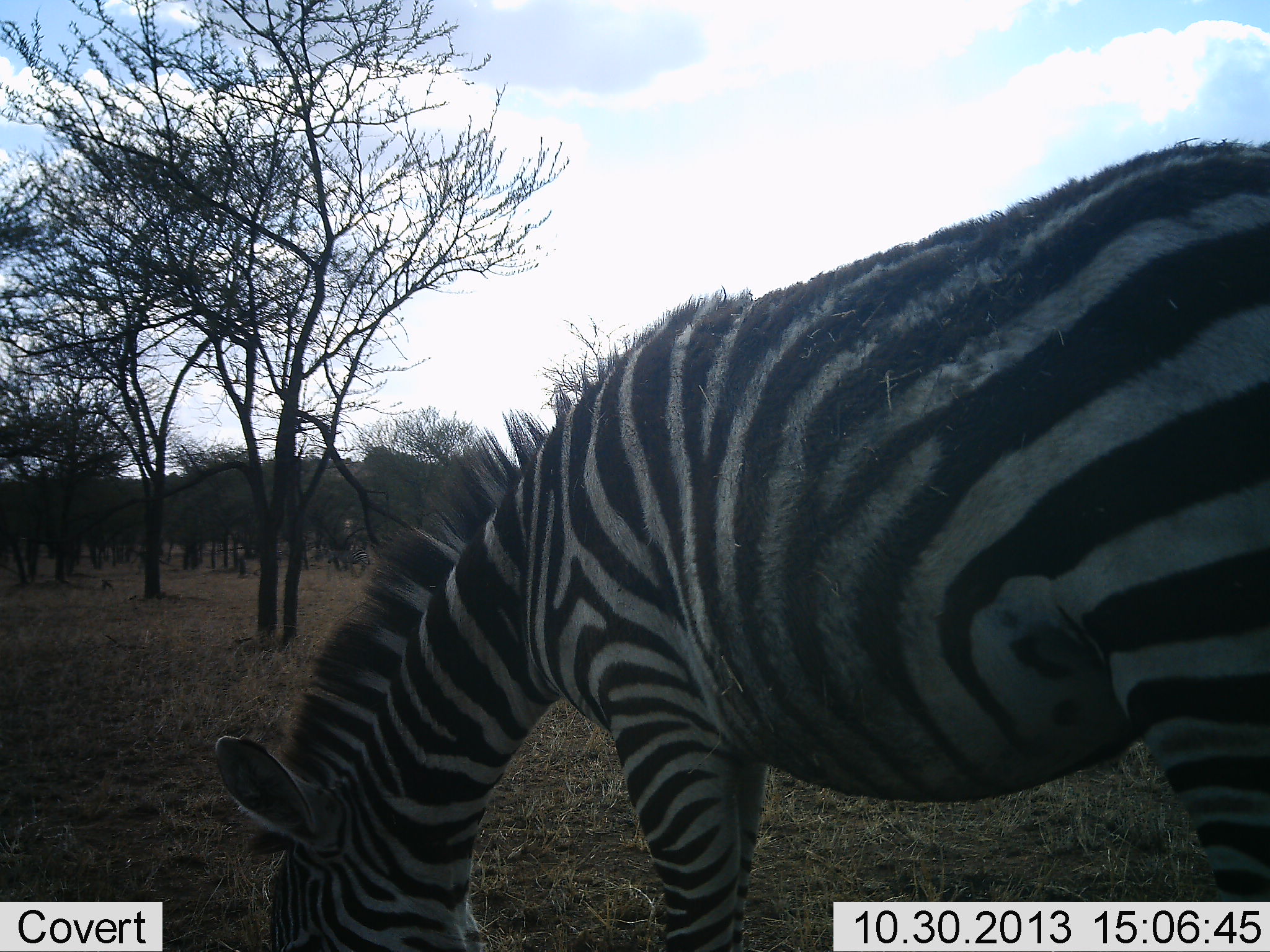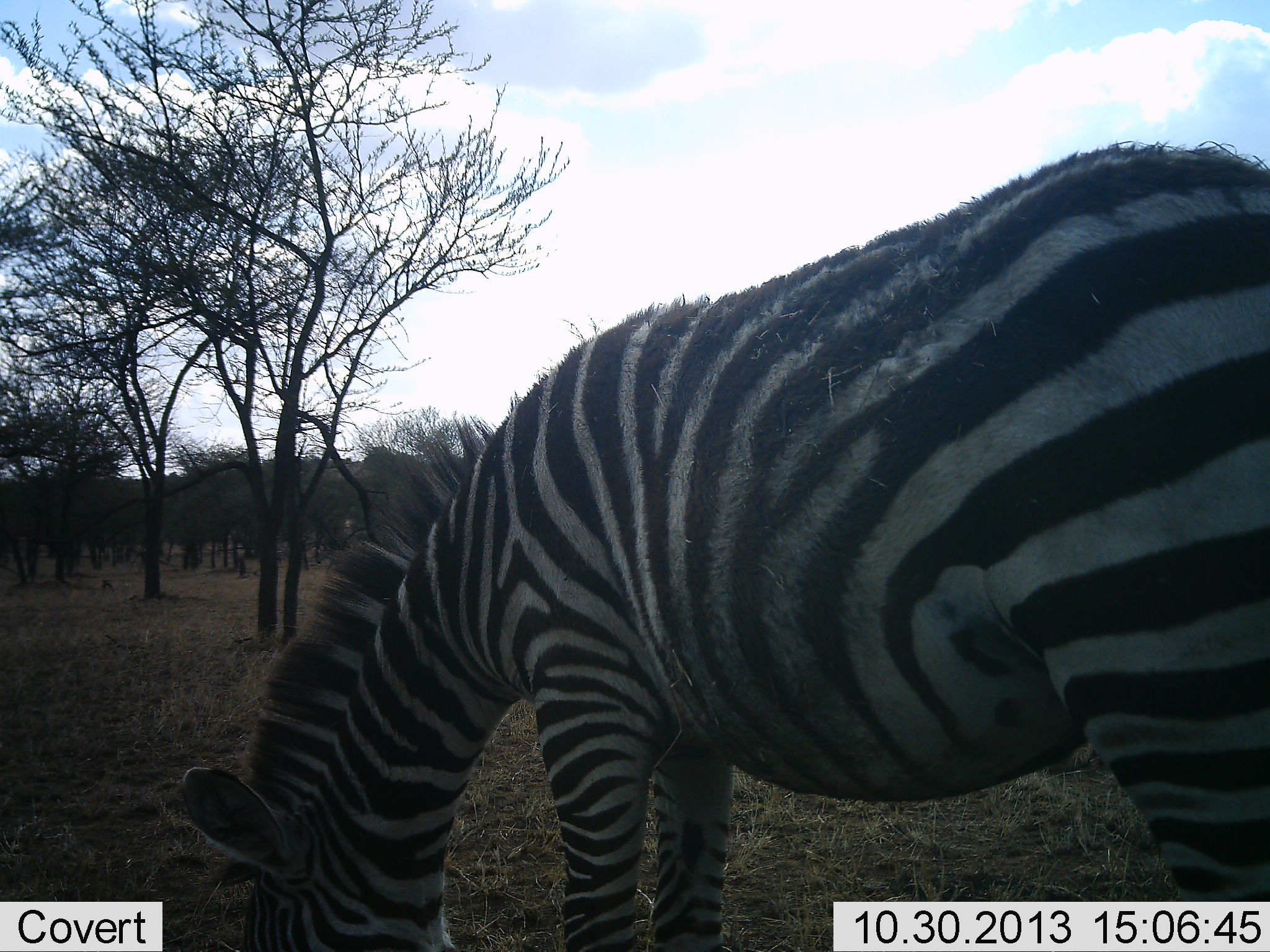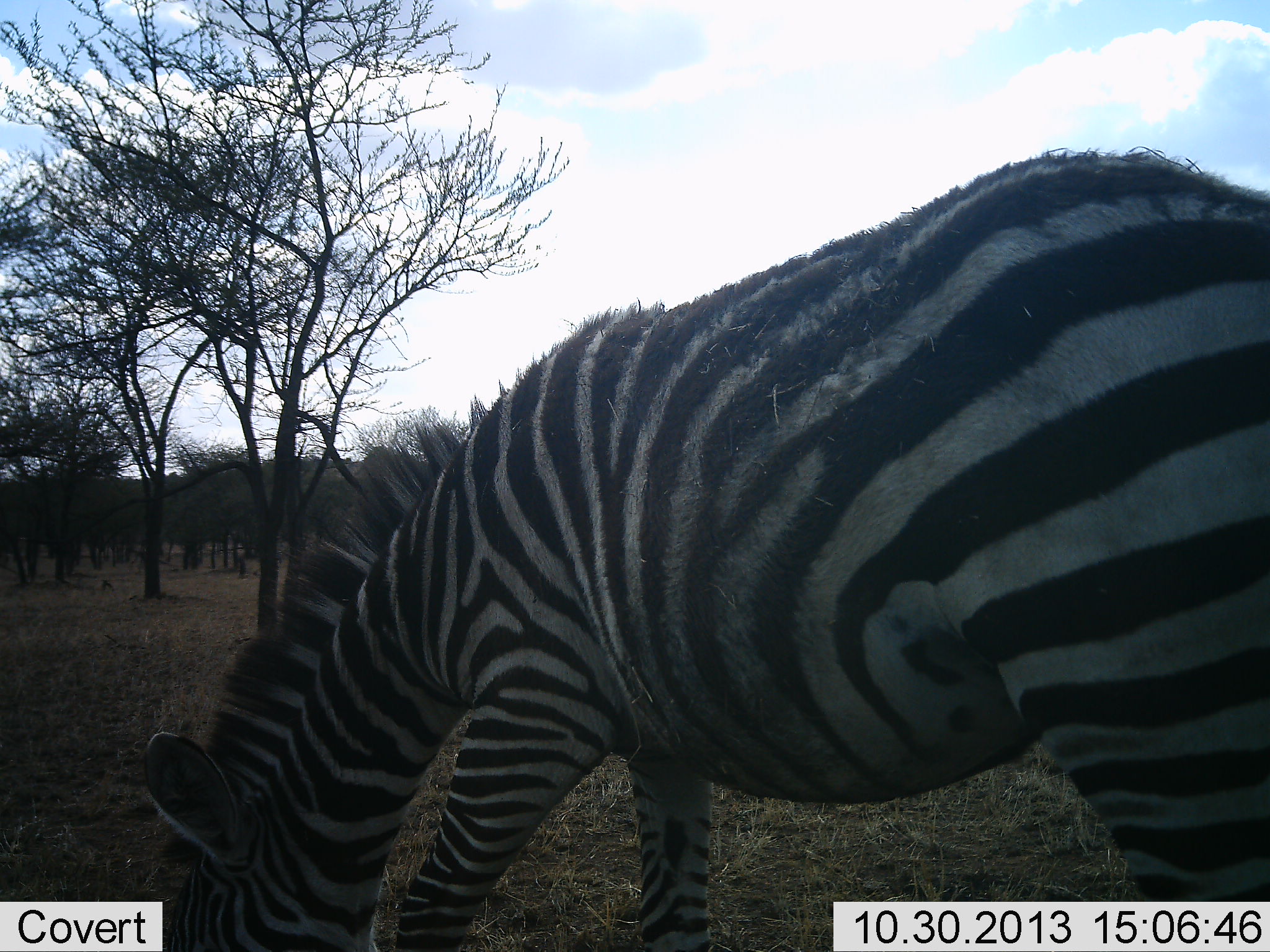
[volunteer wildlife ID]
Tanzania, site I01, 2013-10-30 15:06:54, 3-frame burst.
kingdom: Animalia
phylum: Chordata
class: Mammalia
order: Perissodactyla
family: Equidae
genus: Equus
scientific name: Equus quagga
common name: plains zebra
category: zebra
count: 1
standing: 0%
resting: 0%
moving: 20%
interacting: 0%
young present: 0%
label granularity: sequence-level